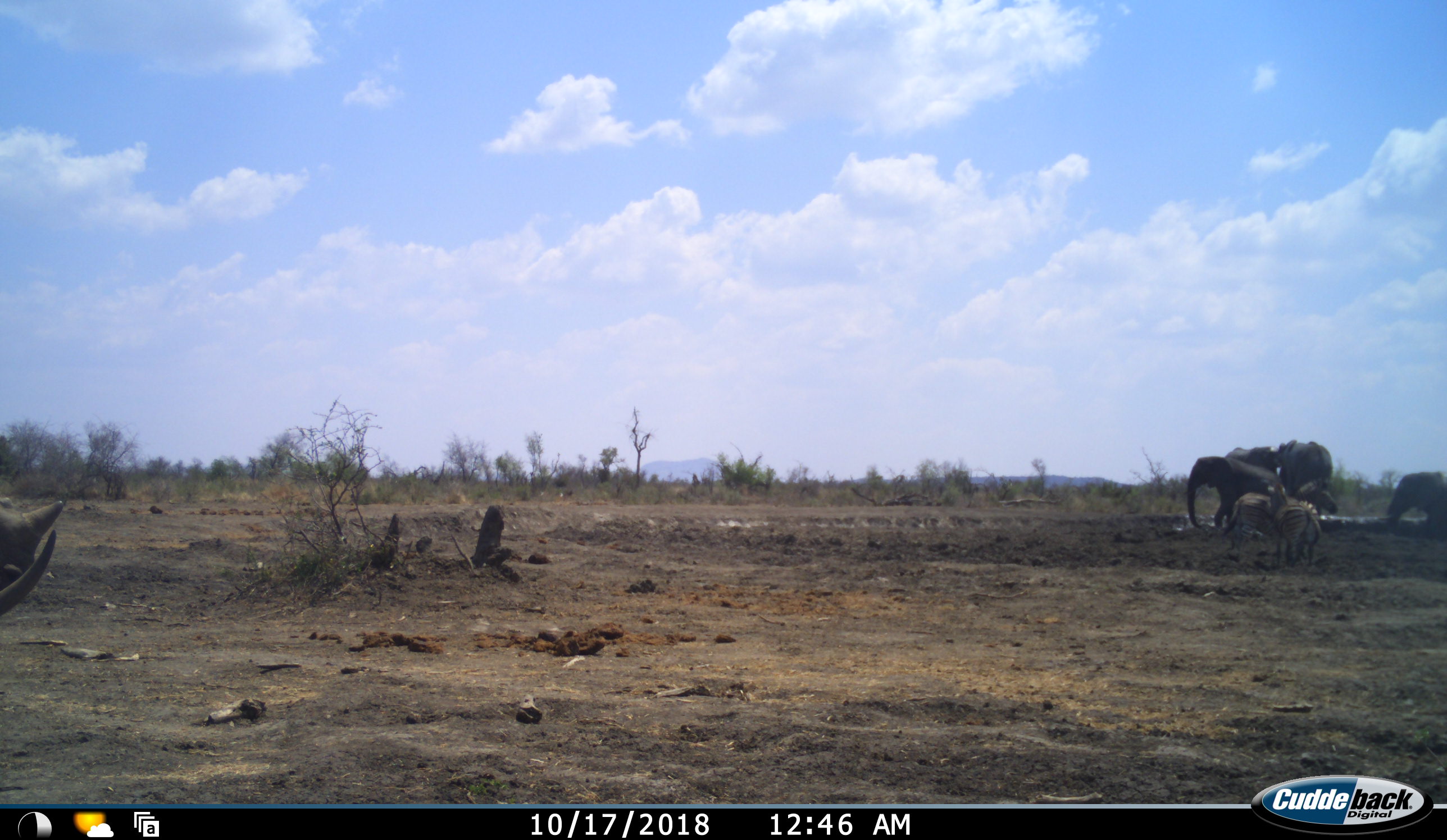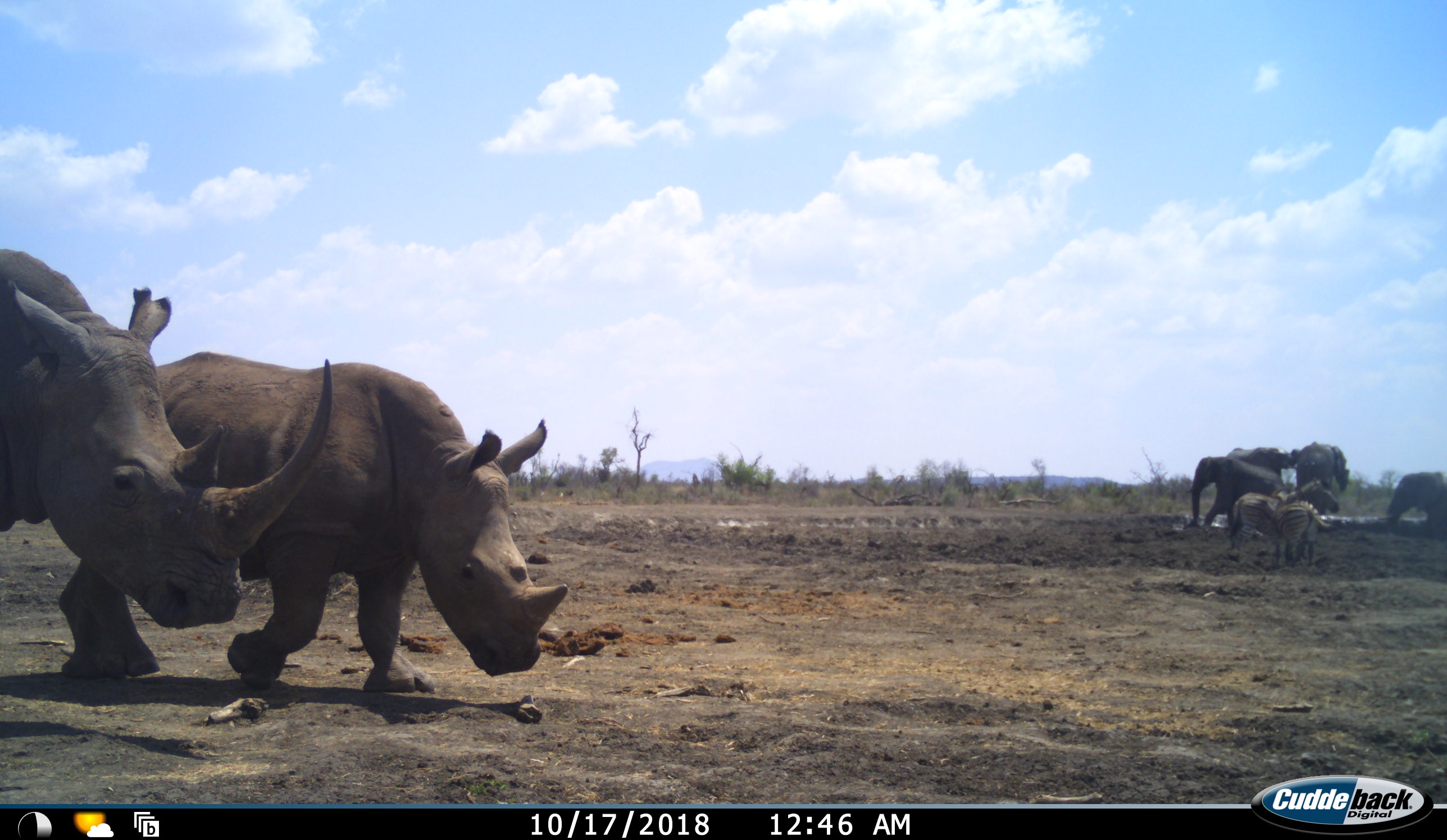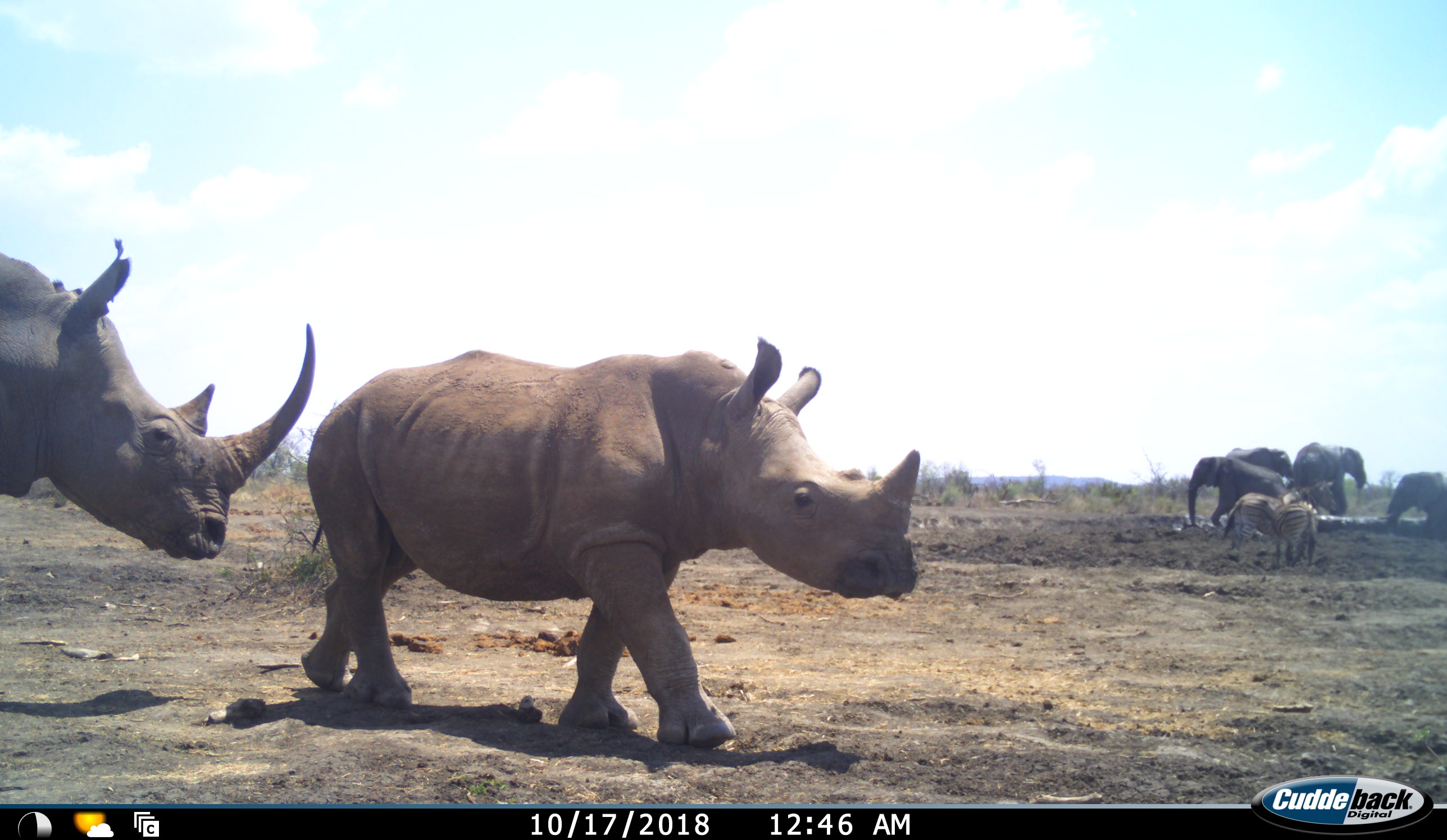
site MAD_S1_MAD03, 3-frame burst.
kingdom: Animalia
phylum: Chordata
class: Mammalia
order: Proboscidea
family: Elephantidae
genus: Loxodonta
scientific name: Loxodonta africana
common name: african bush elephant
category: elephant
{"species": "elephant (african bush elephant) (Loxodonta africana)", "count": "4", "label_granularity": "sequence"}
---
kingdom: Animalia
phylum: Chordata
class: Mammalia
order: Perissodactyla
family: Rhinocerotidae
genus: Ceratotherium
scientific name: Ceratotherium simum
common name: white rhinoceros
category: rhinoceroswhite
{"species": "rhinoceroswhite (white rhinoceros) (Ceratotherium simum)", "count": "2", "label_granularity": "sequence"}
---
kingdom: Animalia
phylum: Chordata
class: Mammalia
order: Perissodactyla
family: Equidae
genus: Equus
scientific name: Equus quagga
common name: plains zebra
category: zebraplains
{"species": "zebraplains (plains zebra) (Equus quagga)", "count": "2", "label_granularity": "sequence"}